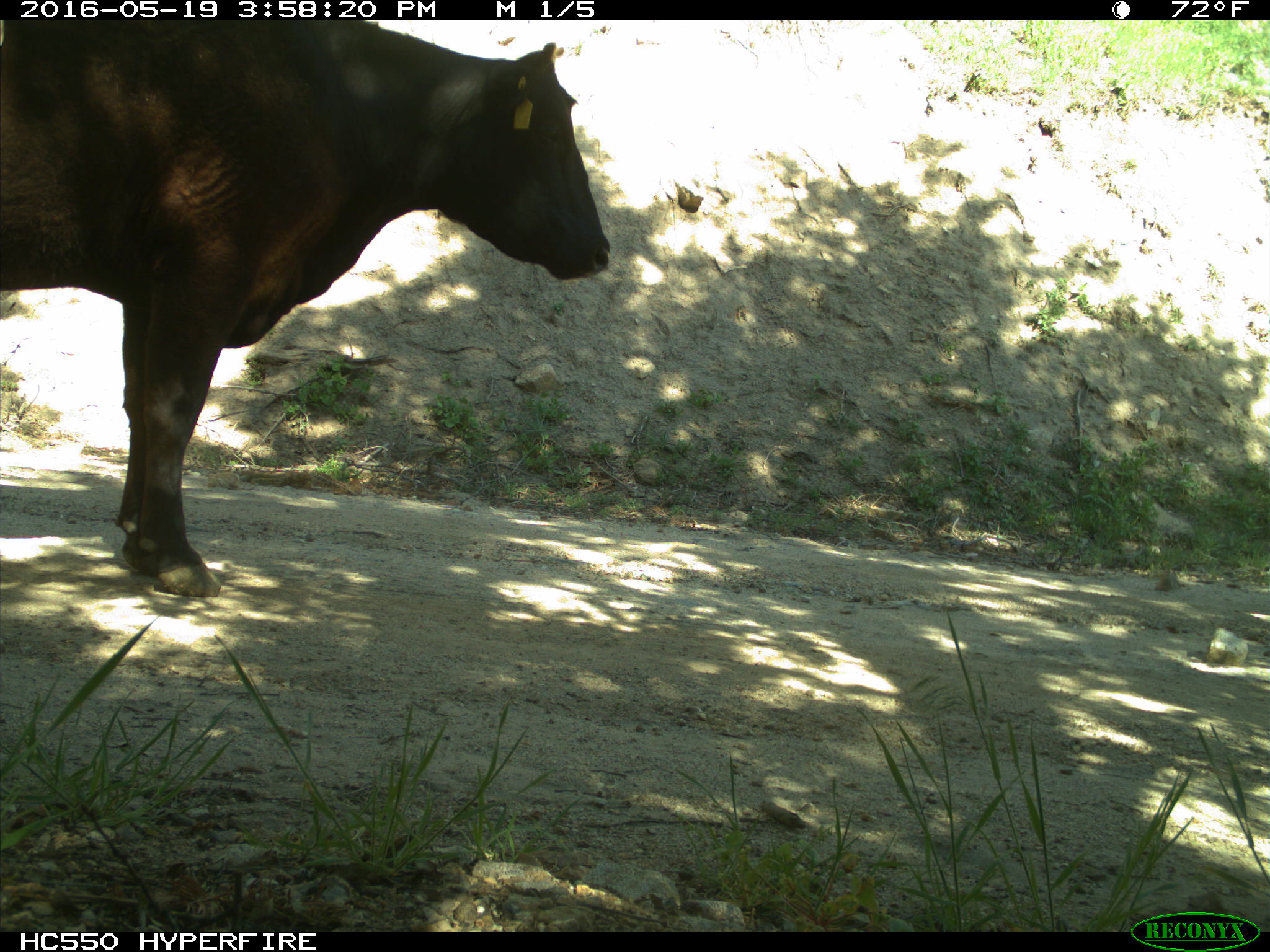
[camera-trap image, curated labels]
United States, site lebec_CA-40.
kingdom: Animalia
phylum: Chordata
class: Mammalia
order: Artiodactyla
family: Bovidae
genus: Bos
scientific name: Bos taurus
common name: domestic cow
Bos taurus (domestic cow).